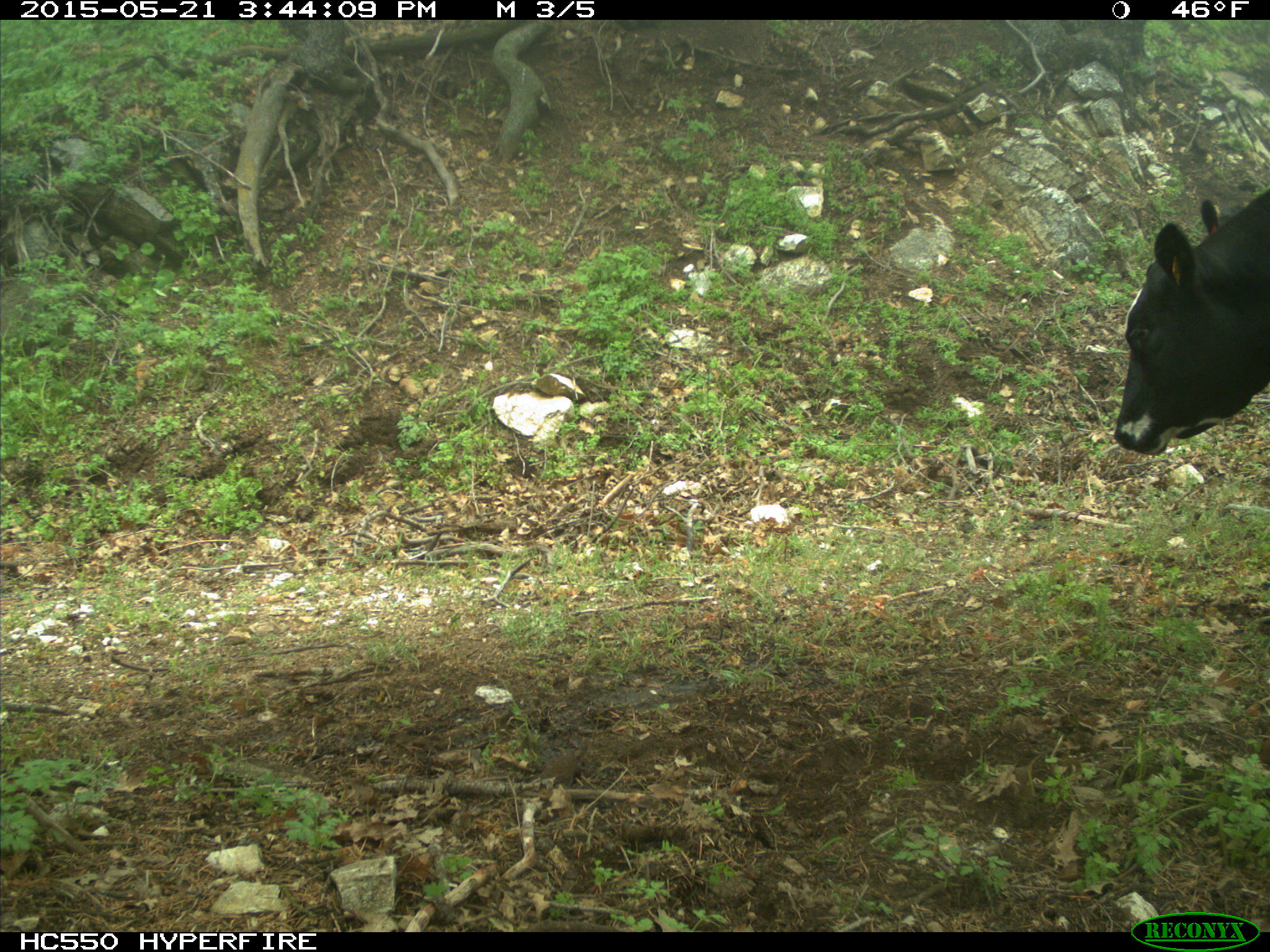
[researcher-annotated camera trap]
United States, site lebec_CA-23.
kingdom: Animalia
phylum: Chordata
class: Mammalia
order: Artiodactyla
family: Bovidae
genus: Bos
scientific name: Bos taurus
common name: domestic cow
Bos taurus (domestic cow).